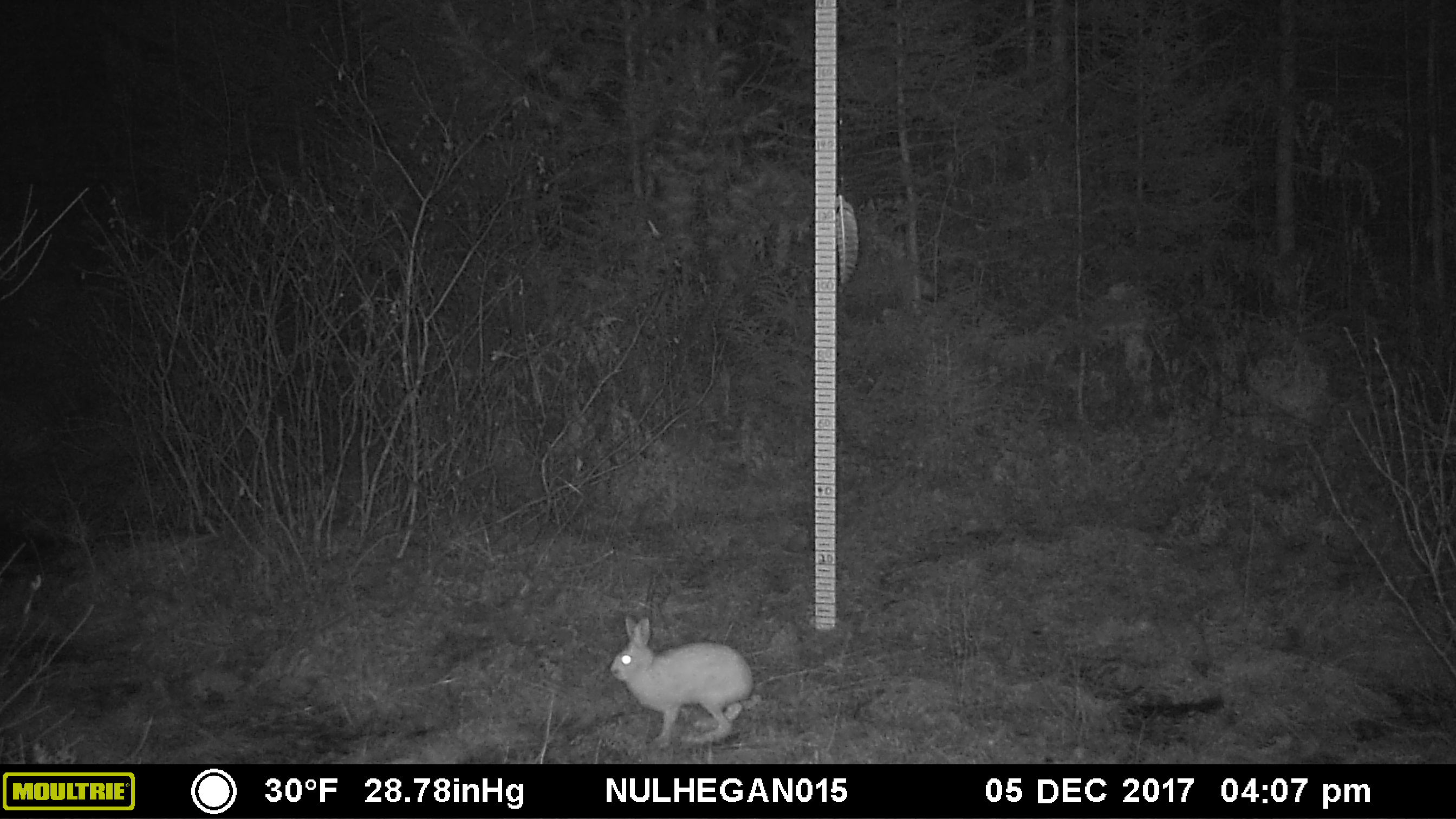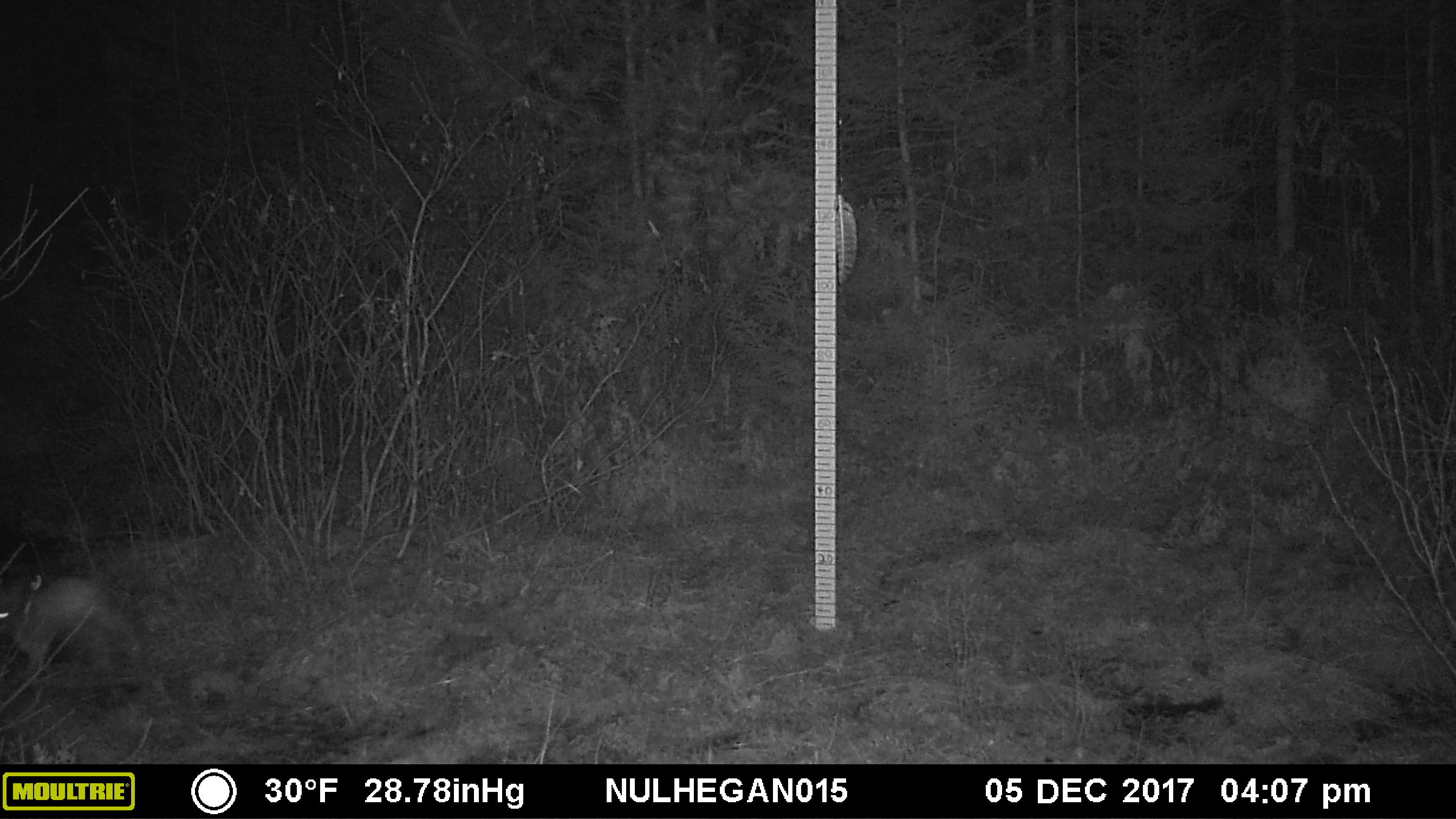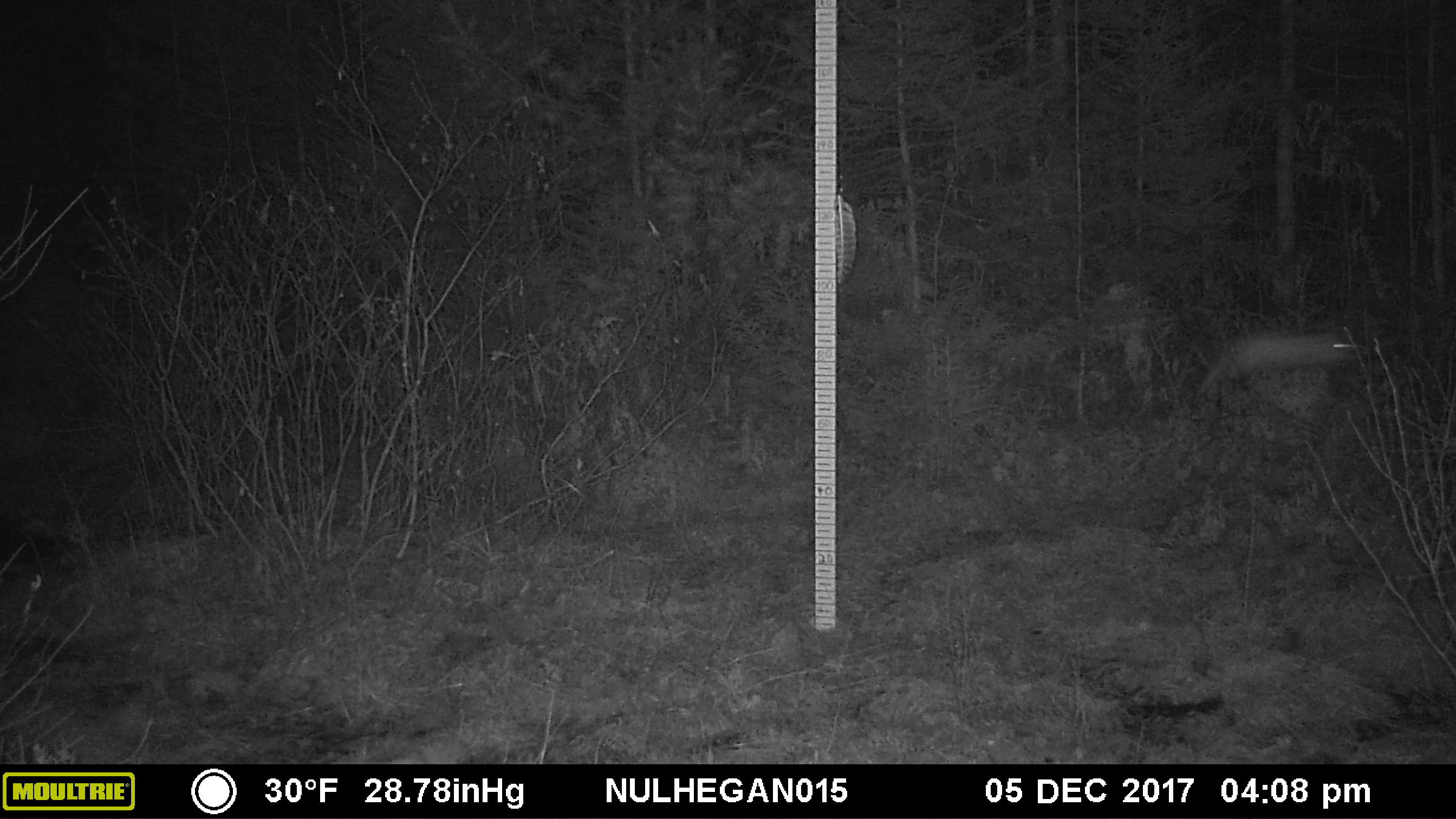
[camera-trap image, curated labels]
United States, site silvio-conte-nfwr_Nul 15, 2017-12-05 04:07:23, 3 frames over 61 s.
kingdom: Animalia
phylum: Chordata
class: Mammalia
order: Lagomorpha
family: Leporidae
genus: Lepus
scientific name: Lepus americanus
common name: snowshoe hare